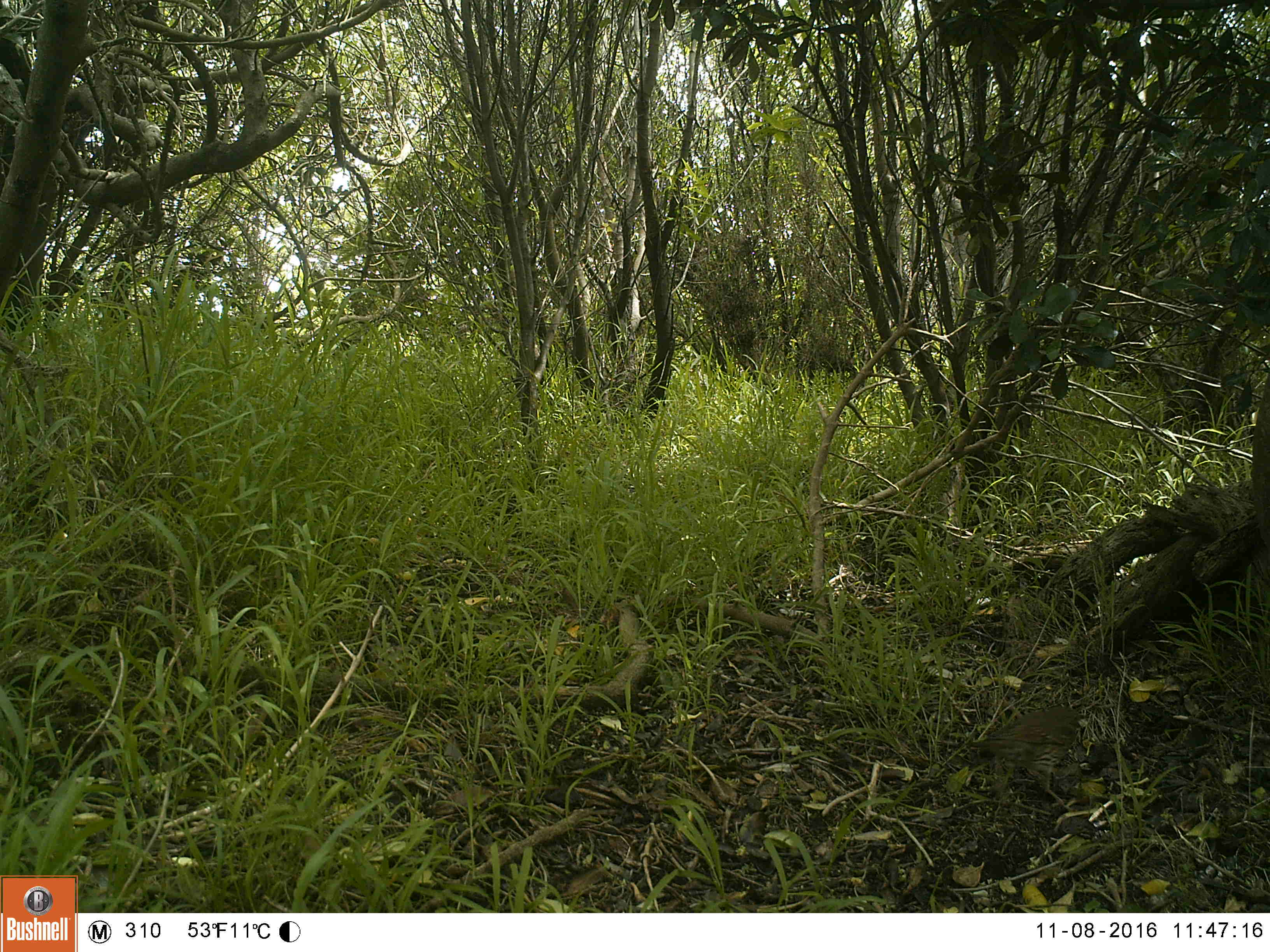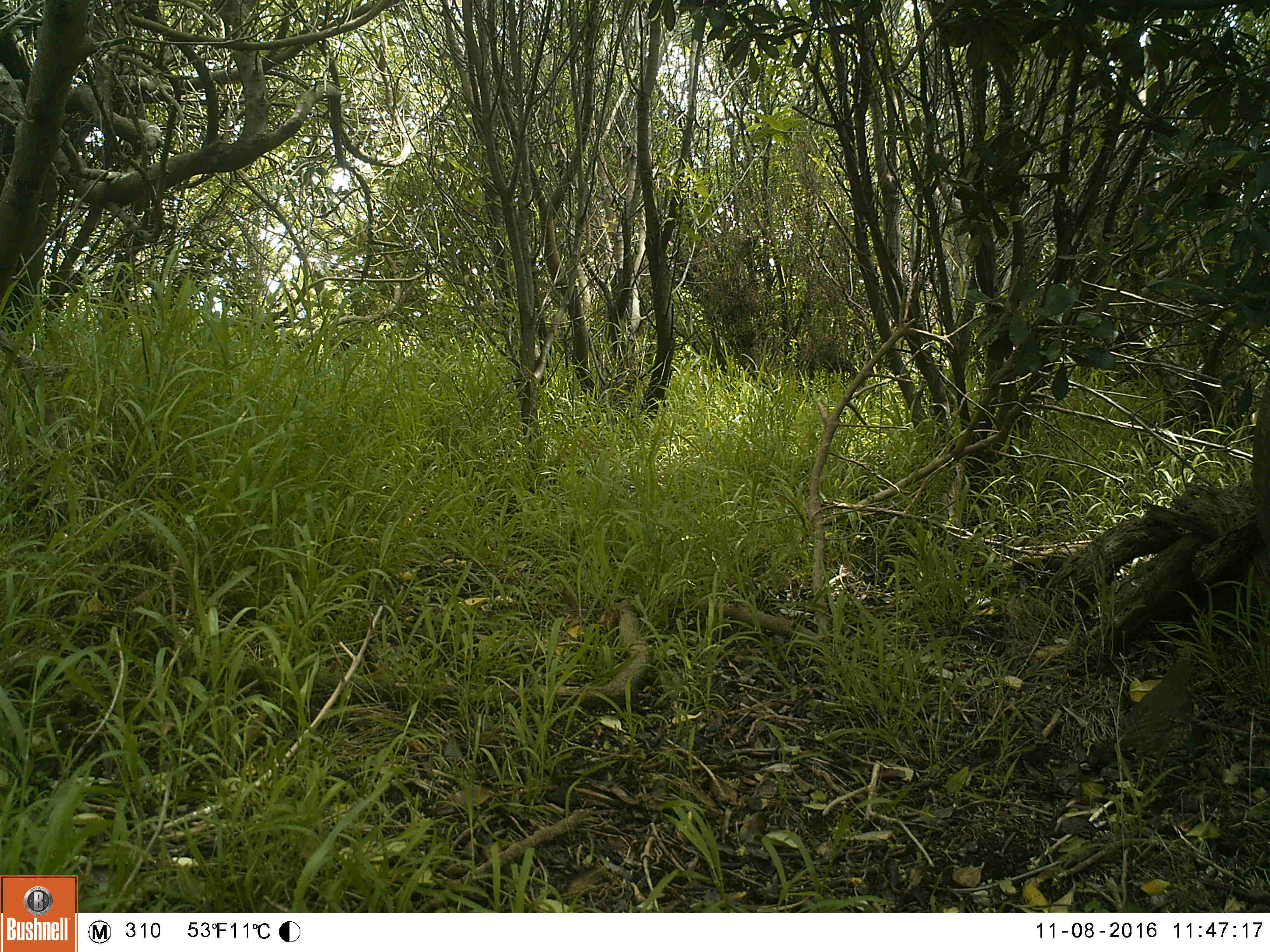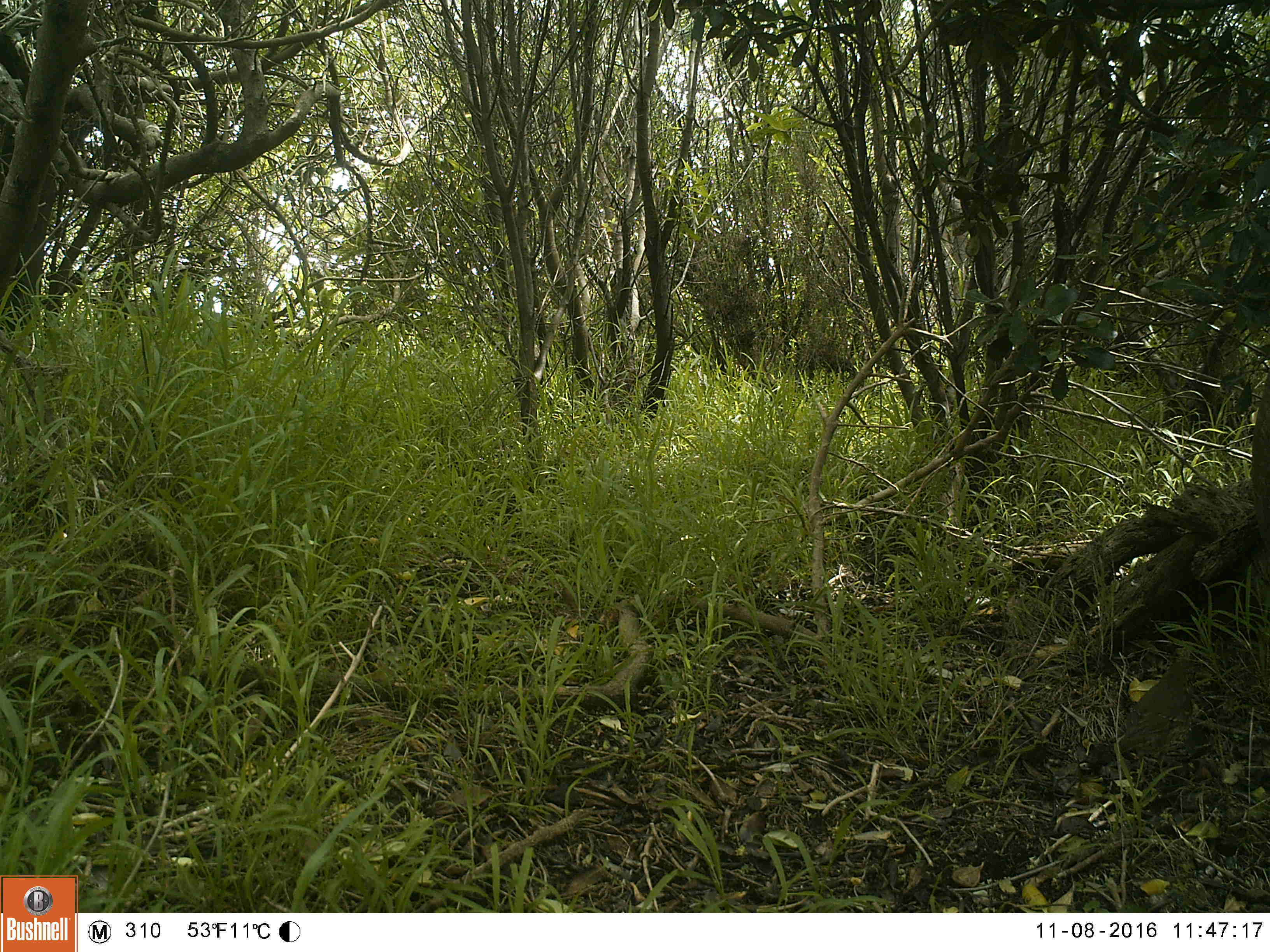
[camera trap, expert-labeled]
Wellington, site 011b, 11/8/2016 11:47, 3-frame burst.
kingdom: Animalia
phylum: Chordata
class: Aves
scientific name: Aves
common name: bird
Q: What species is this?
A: Bird (Aves).